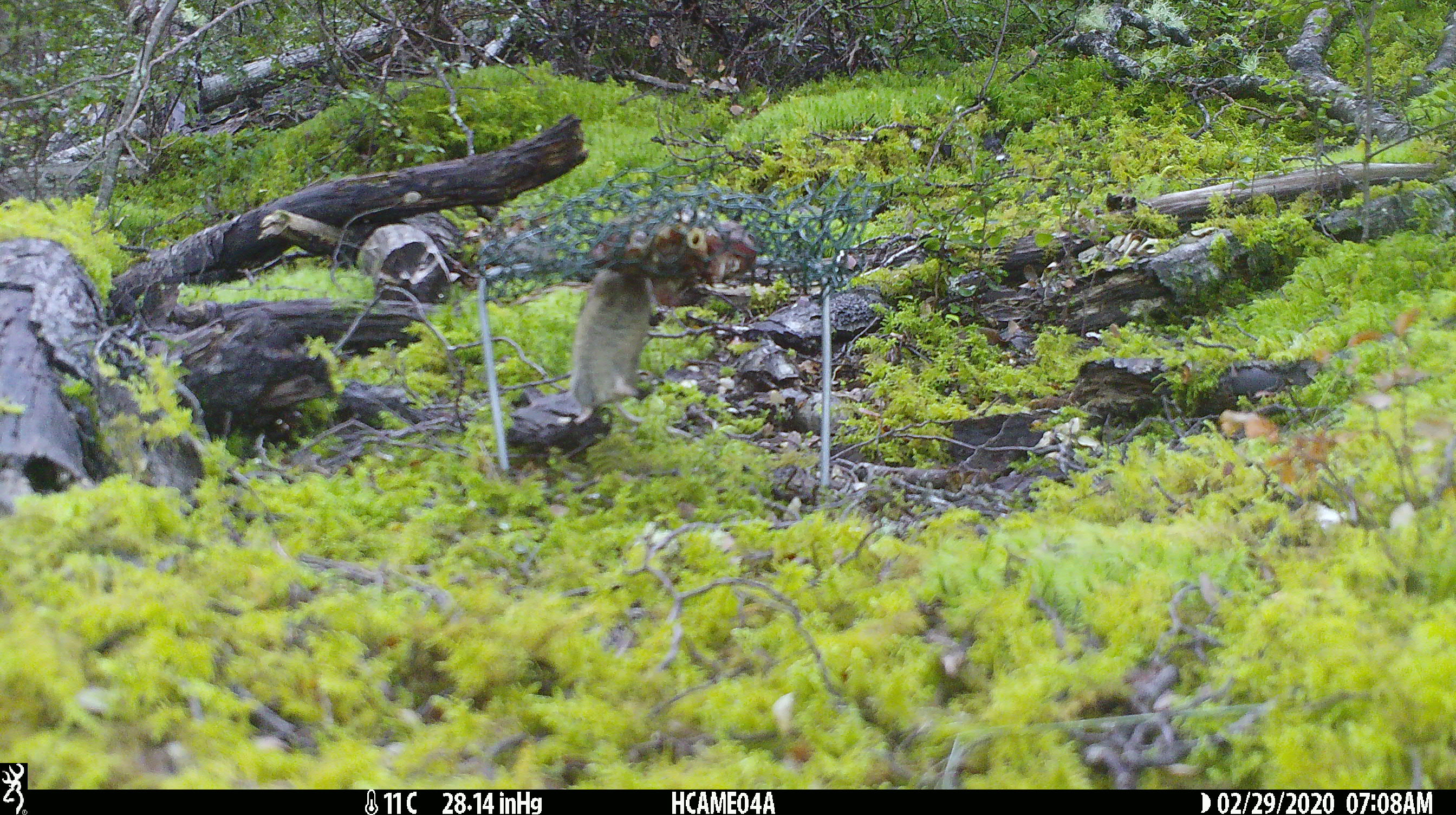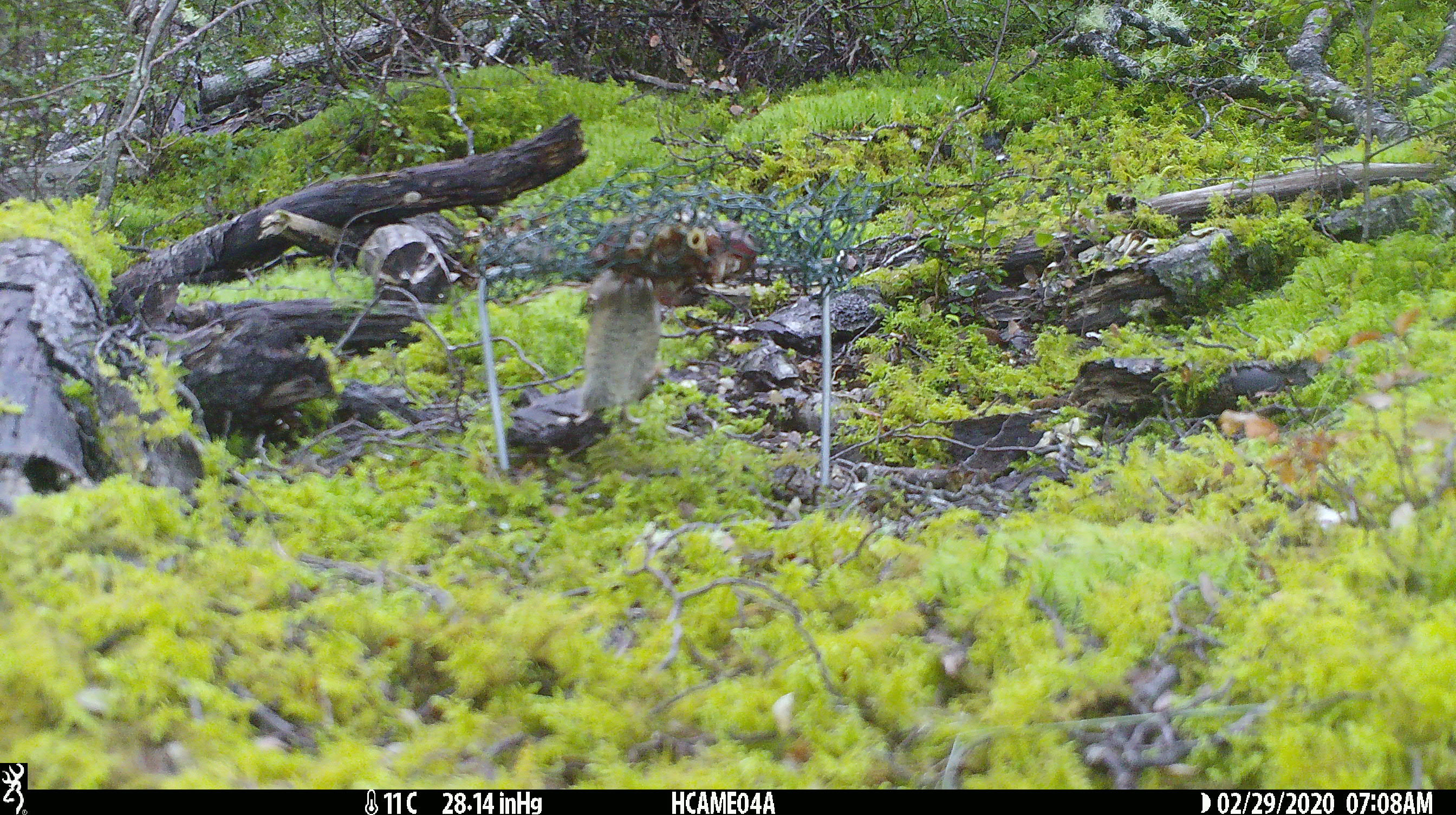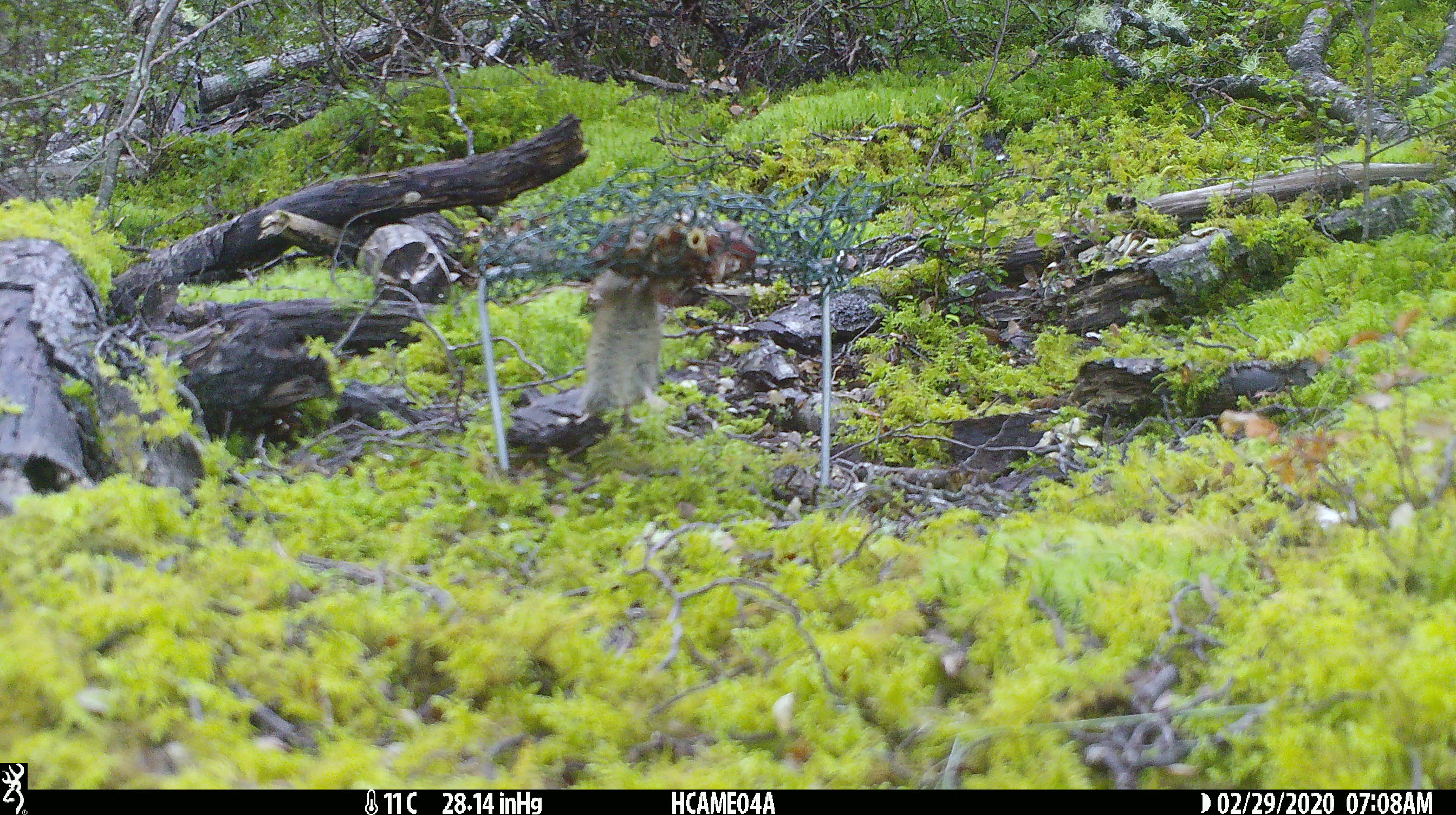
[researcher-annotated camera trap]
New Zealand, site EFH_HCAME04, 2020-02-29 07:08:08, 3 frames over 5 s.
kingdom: Animalia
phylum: Chordata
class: Mammalia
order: Rodentia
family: Muridae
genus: Mus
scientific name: Mus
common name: mouse